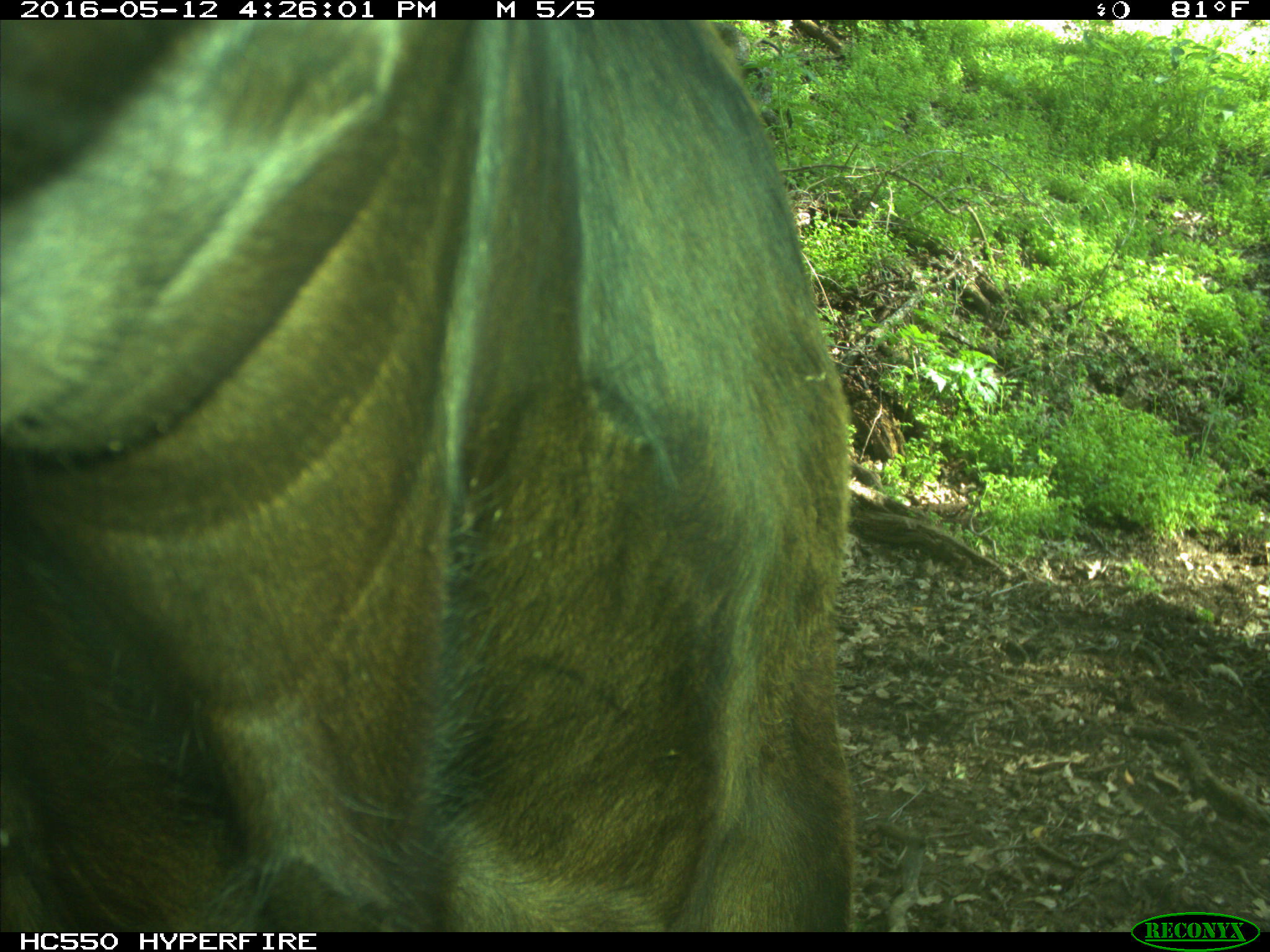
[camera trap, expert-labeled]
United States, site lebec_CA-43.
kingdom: Animalia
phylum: Chordata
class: Mammalia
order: Artiodactyla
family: Bovidae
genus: Bos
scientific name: Bos taurus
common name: domestic cow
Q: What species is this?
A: Bos taurus (domestic cow).